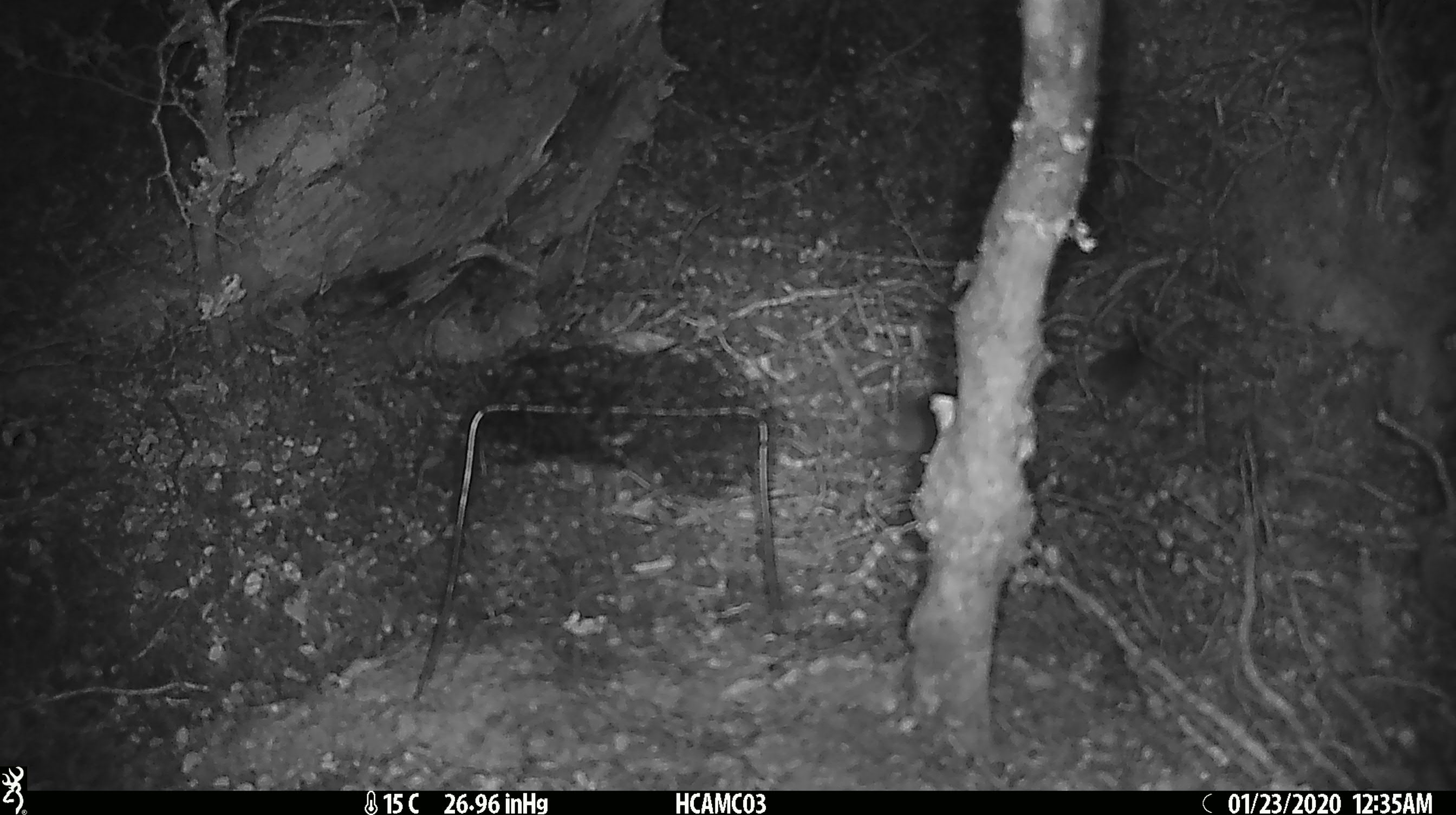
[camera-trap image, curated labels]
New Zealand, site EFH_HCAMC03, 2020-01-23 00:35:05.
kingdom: Animalia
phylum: Chordata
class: Mammalia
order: Rodentia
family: Muridae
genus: Mus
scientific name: Mus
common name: mouse